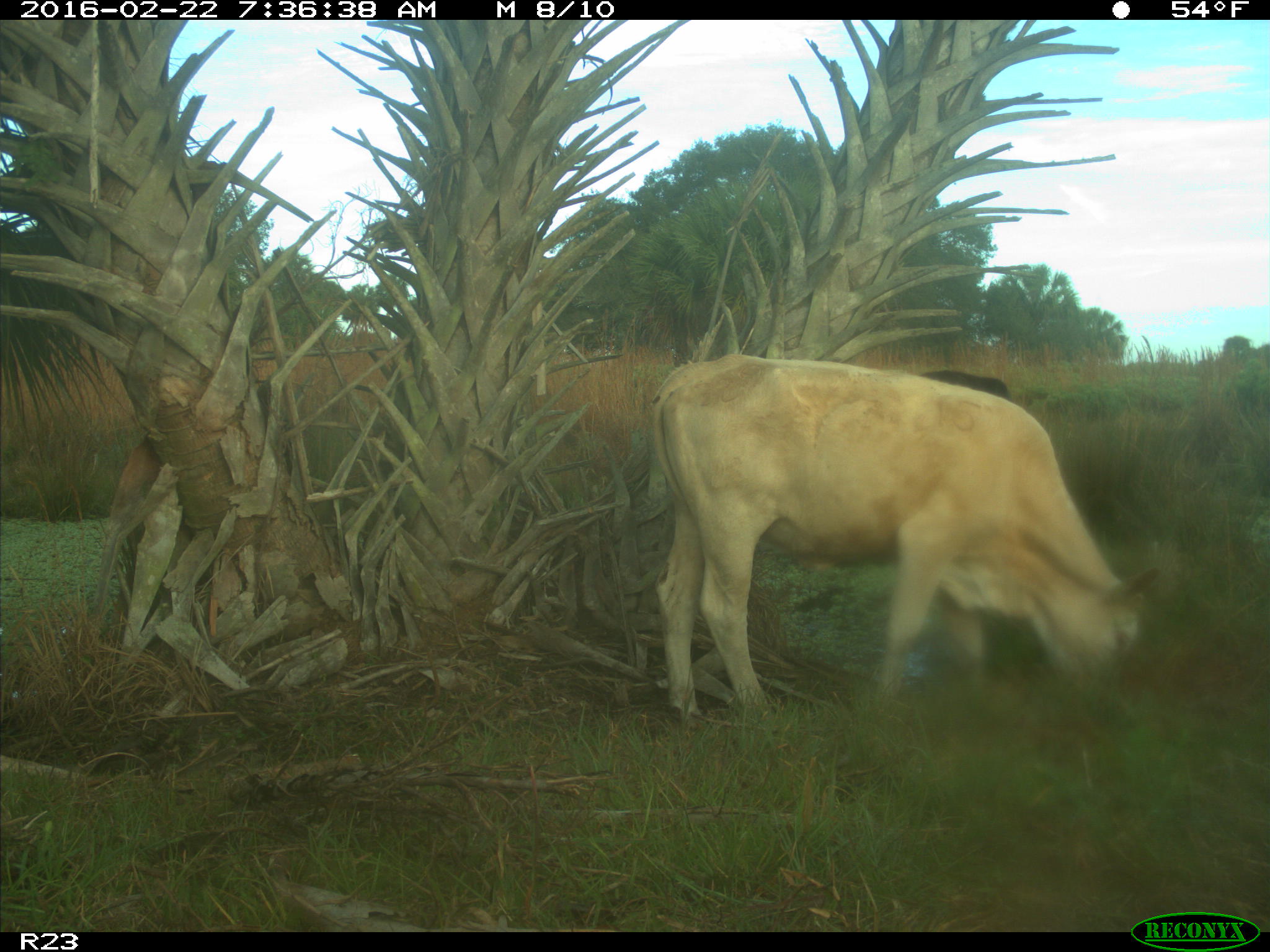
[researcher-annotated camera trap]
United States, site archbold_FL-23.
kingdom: Animalia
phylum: Chordata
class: Mammalia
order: Artiodactyla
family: Bovidae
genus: Bos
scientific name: Bos taurus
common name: domestic cow